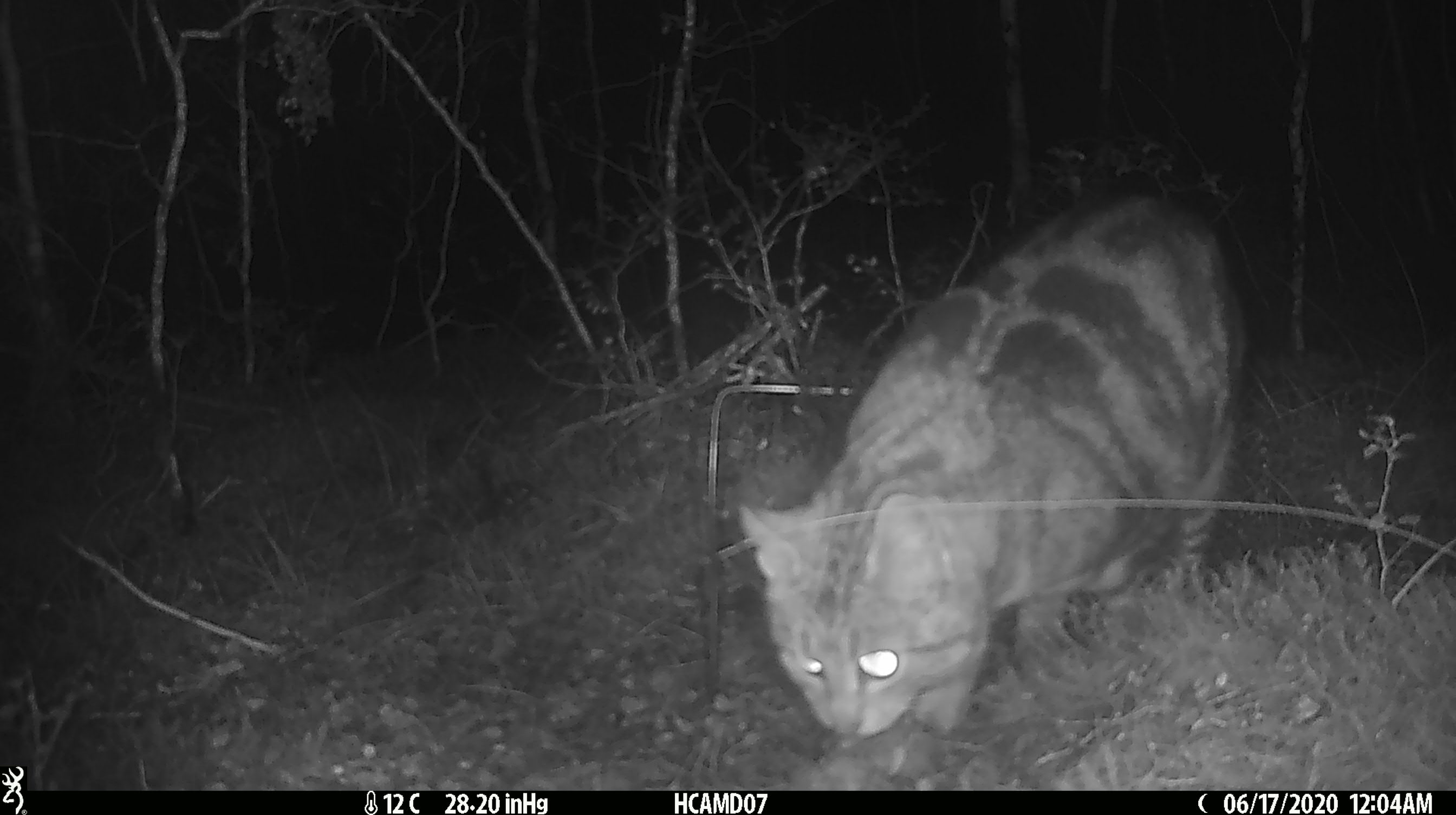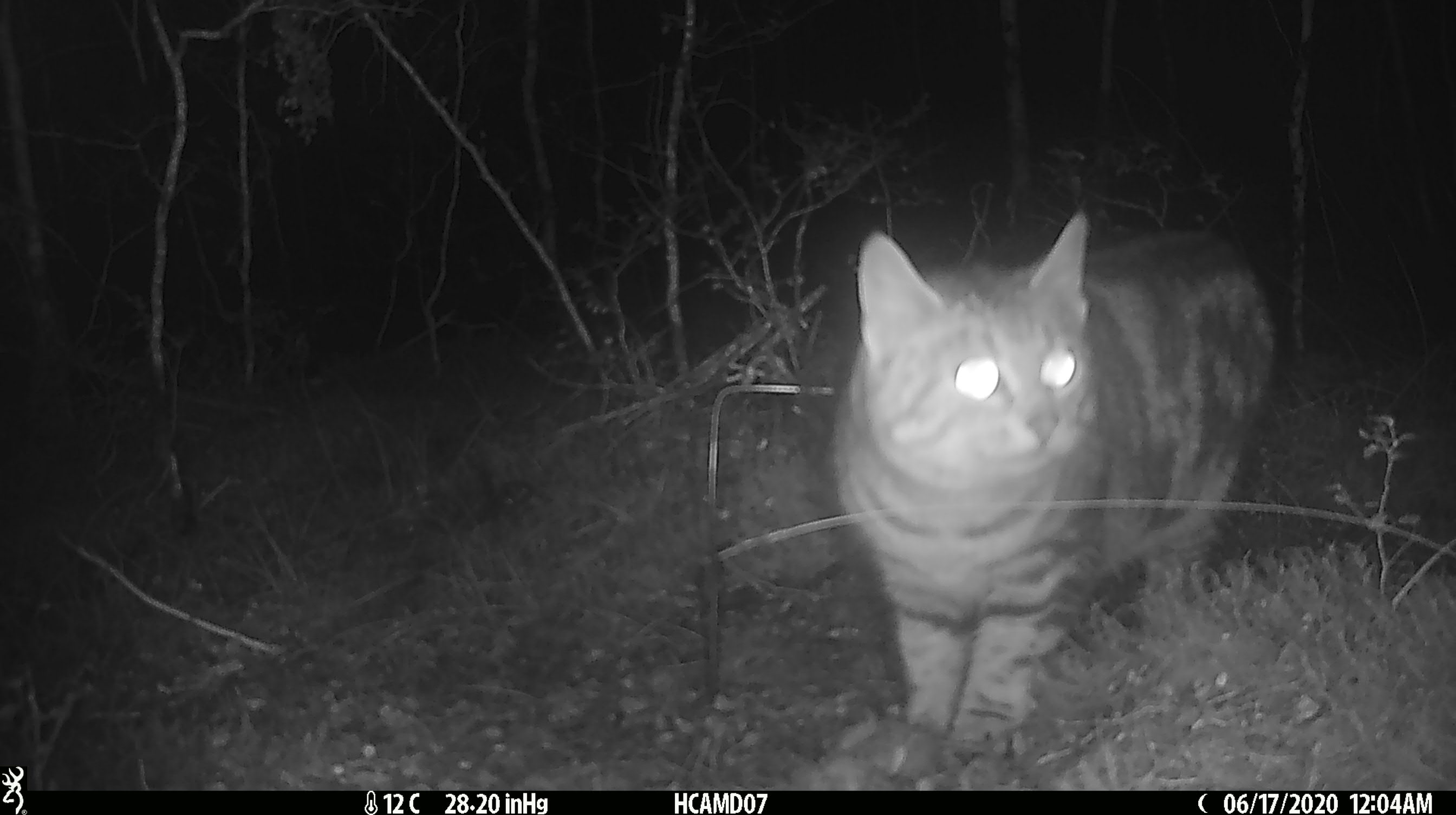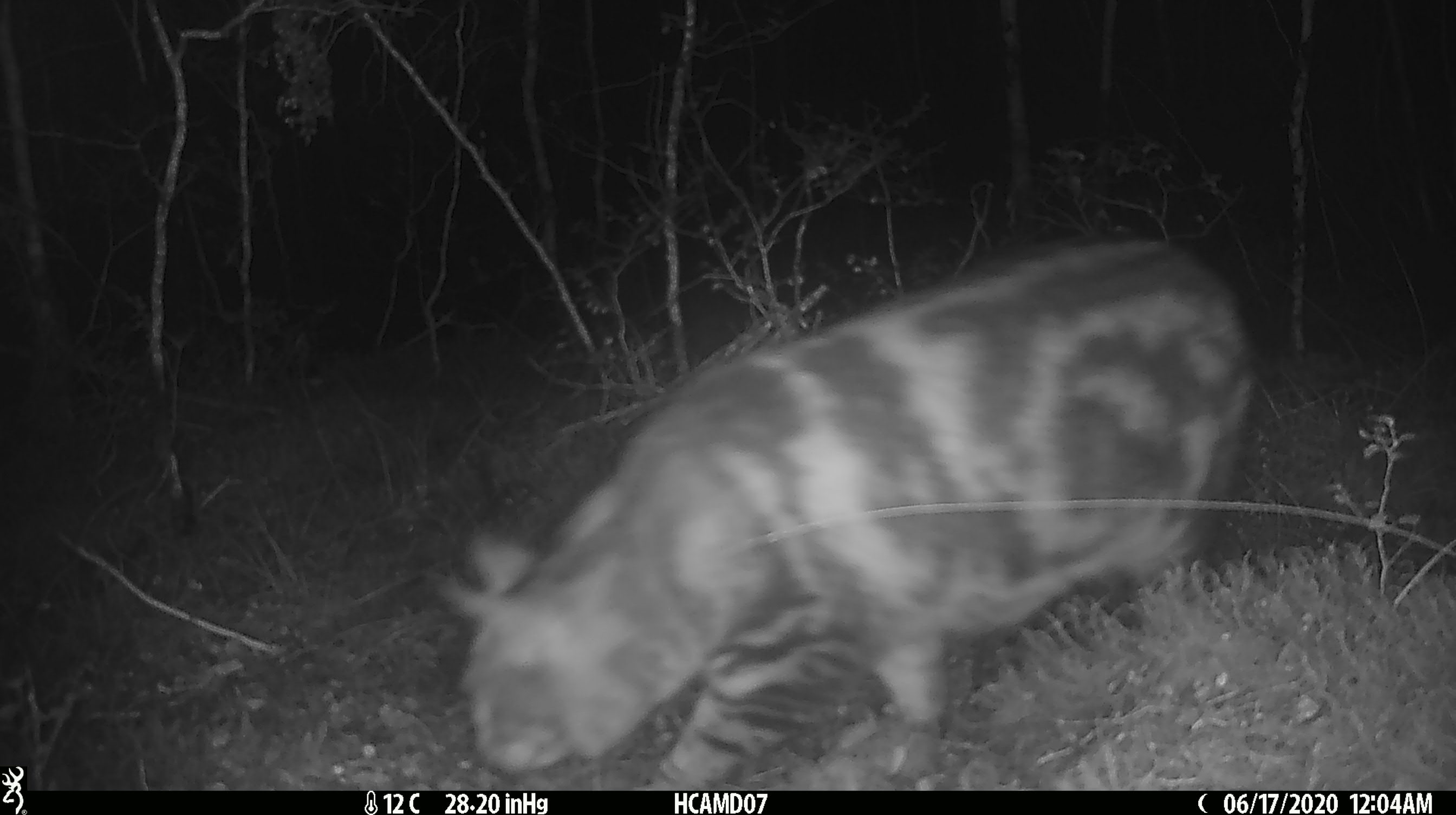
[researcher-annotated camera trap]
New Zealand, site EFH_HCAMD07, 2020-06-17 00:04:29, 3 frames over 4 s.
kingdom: Animalia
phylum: Chordata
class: Mammalia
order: Carnivora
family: Felidae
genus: Felis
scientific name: Felis catus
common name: domestic cat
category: cat